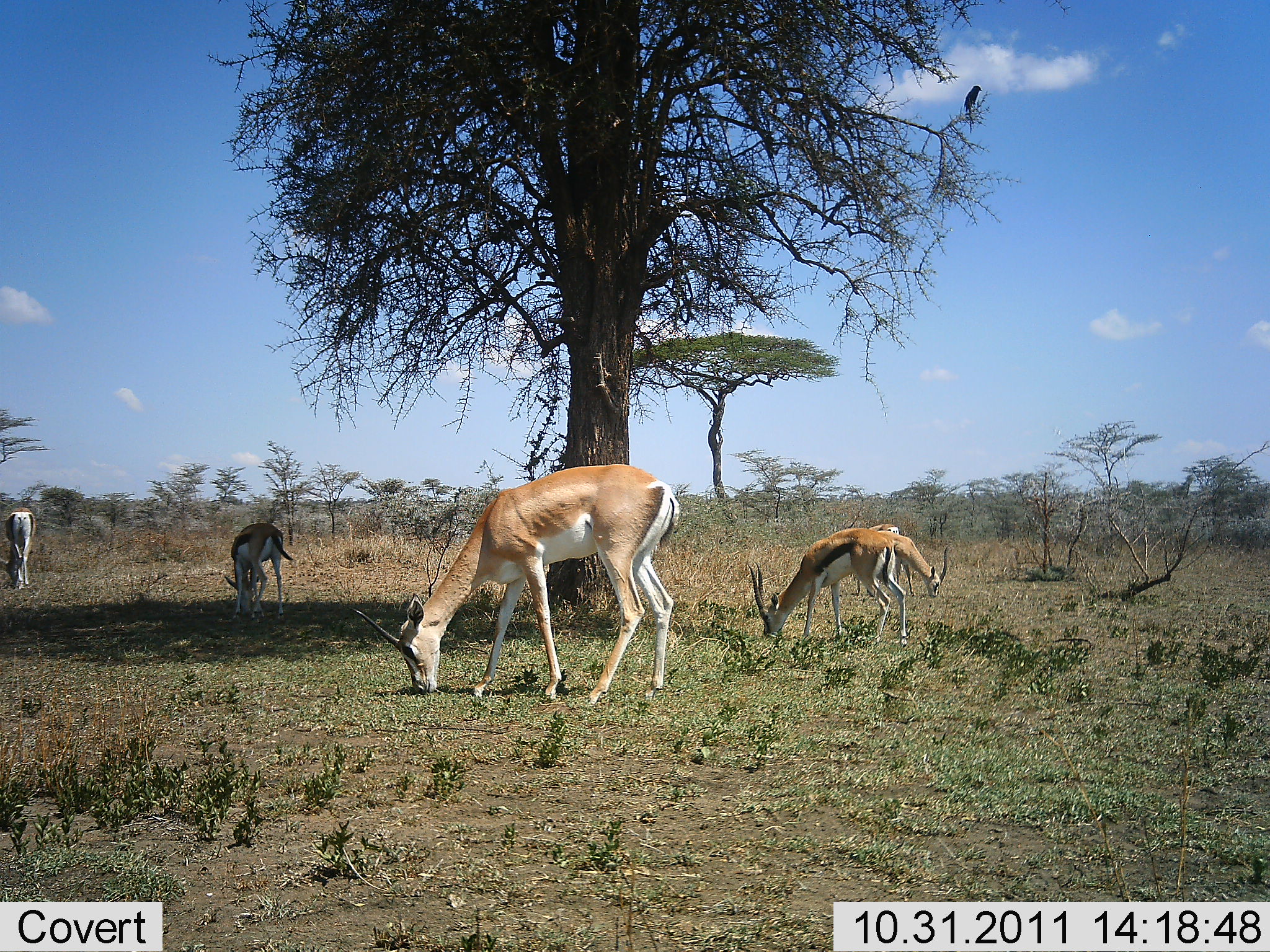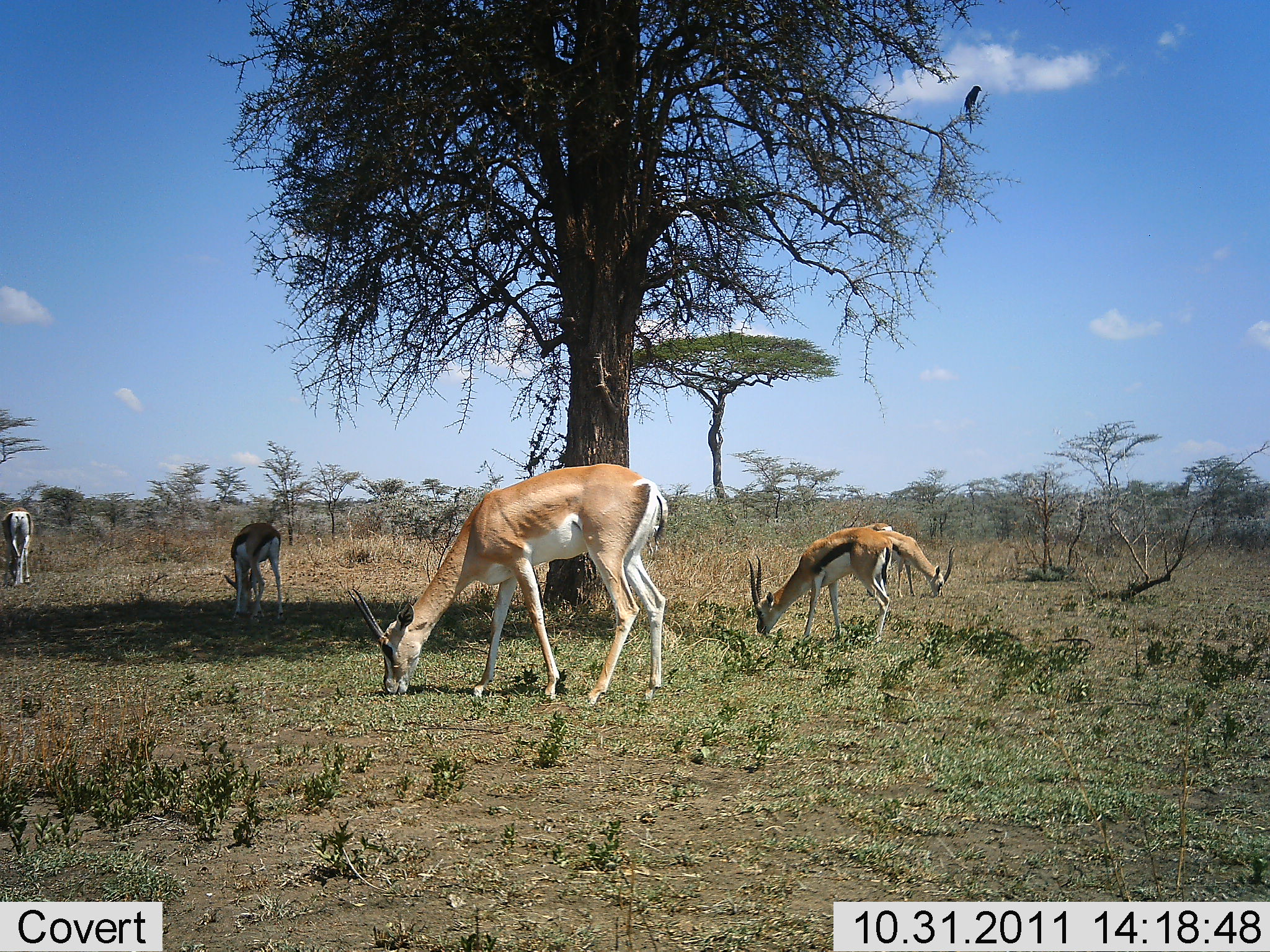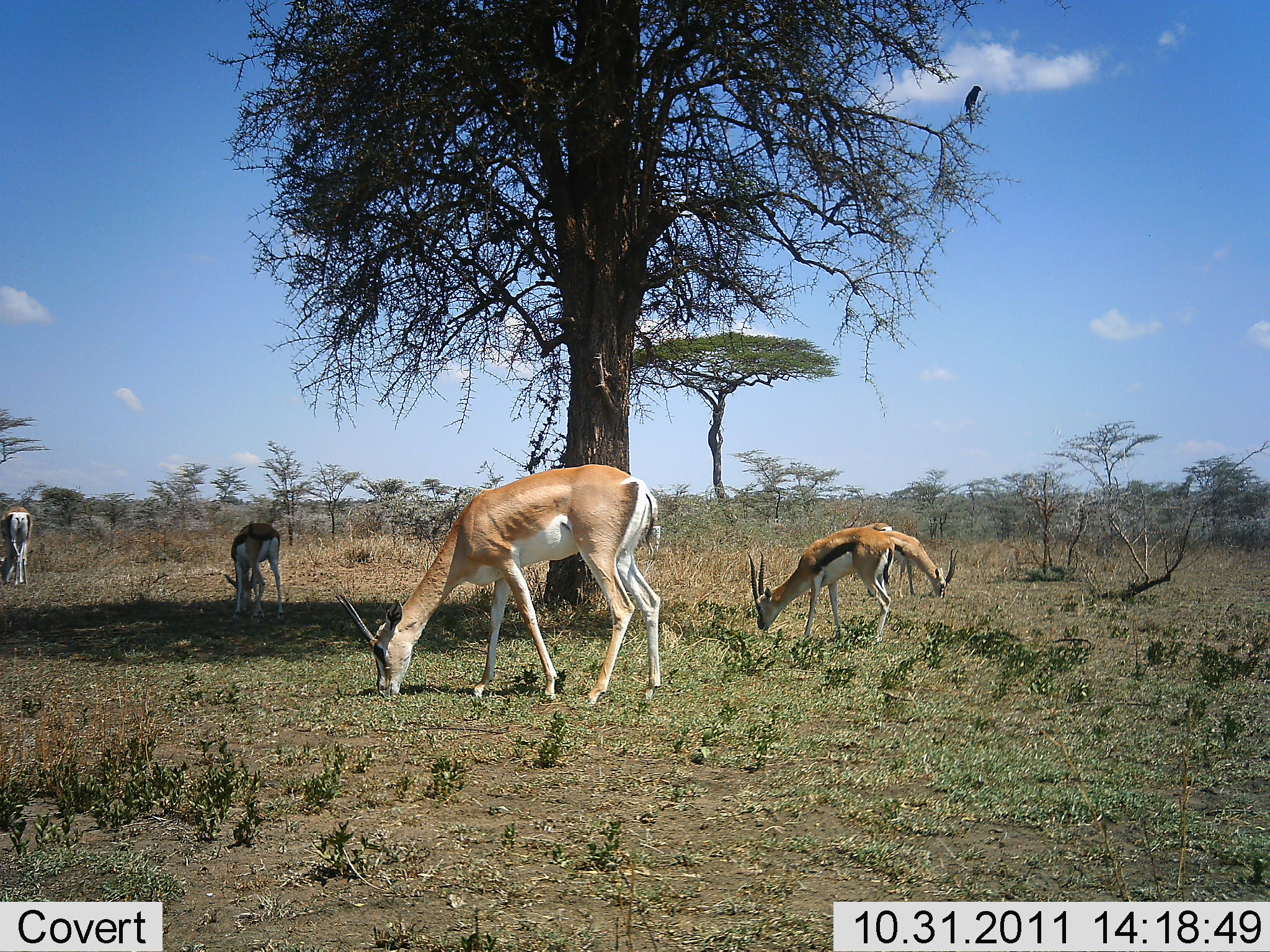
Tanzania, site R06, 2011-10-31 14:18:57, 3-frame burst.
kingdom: Animalia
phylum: Chordata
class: Mammalia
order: Artiodactyla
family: Bovidae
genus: Nanger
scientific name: Nanger granti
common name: grant's gazelle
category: gazellegrants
Gazellegrants (grant's gazelle) (Nanger granti), count 2. Behavior (volunteer vote fractions): standing 50%, resting 0%, moving 7%, interacting 0%. Young present (vote fraction): 7%. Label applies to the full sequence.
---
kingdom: Animalia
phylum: Chordata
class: Mammalia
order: Artiodactyla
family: Bovidae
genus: Eudorcas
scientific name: Eudorcas thomsonii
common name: thomson's gazelle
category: gazellethomsons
Gazellethomsons (thomson's gazelle) (Eudorcas thomsonii), count 4. Behavior (volunteer vote fractions): standing 43%, resting 0%, moving 7%, interacting 0%. Young present (vote fraction): 0%. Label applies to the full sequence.